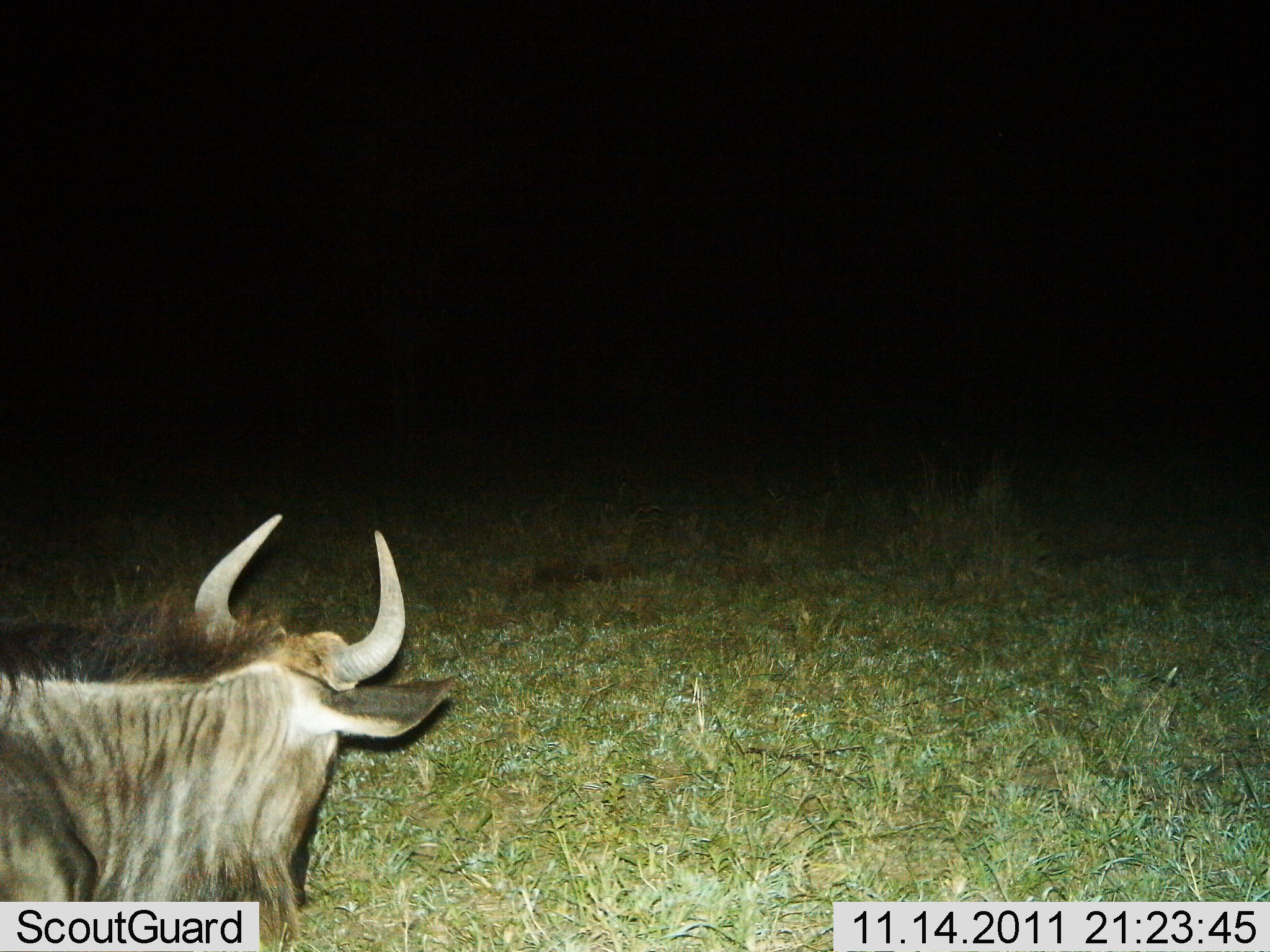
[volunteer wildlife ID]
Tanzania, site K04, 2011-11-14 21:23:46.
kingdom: Animalia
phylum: Chordata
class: Mammalia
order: Artiodactyla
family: Bovidae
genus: Connochaetes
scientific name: Connochaetes taurinus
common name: blue wildebeest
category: wildebeest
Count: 1.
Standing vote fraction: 70%.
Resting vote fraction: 0%.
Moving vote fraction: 30%.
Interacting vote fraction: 0%.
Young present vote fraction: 0%.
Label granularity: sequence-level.